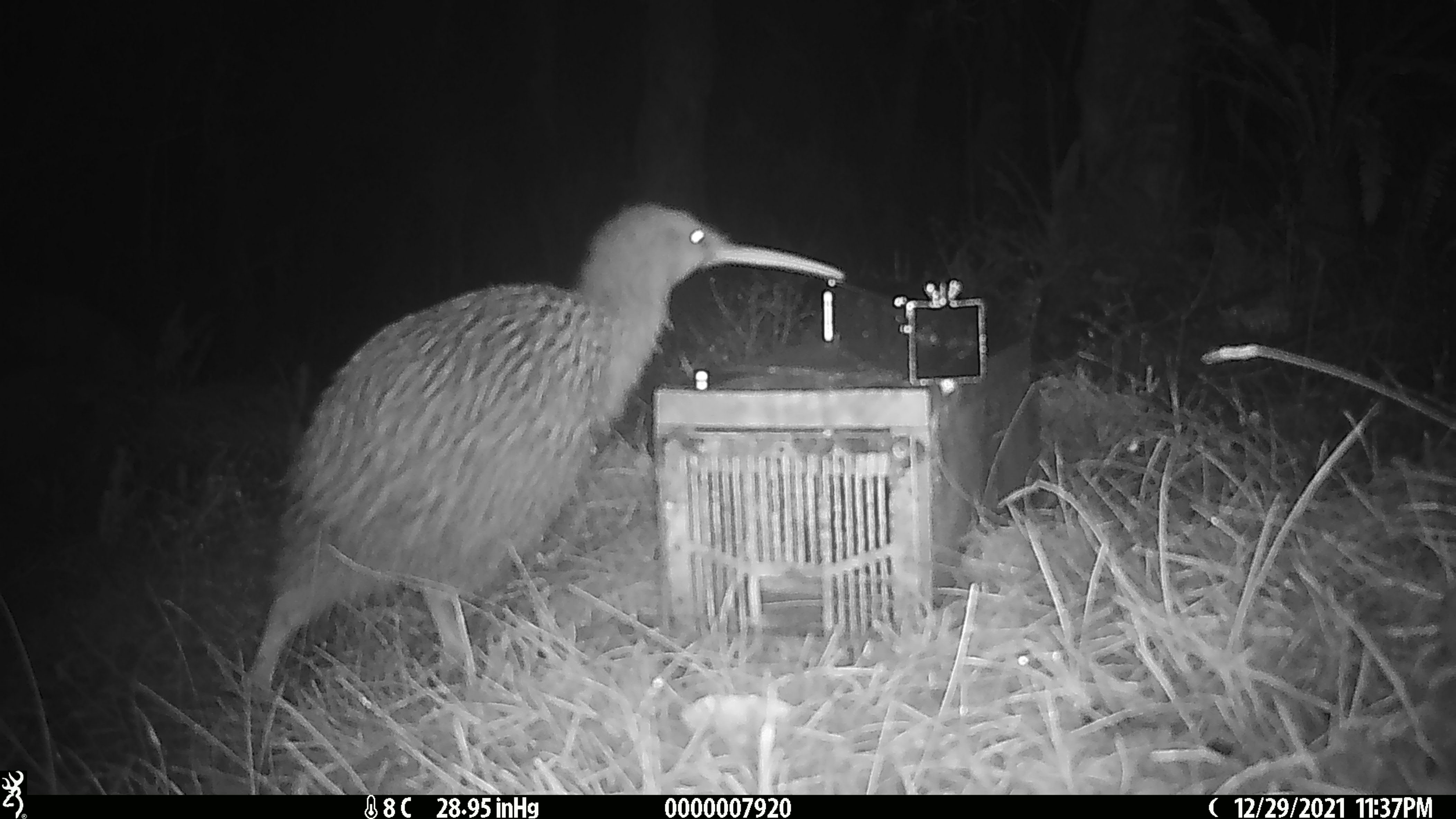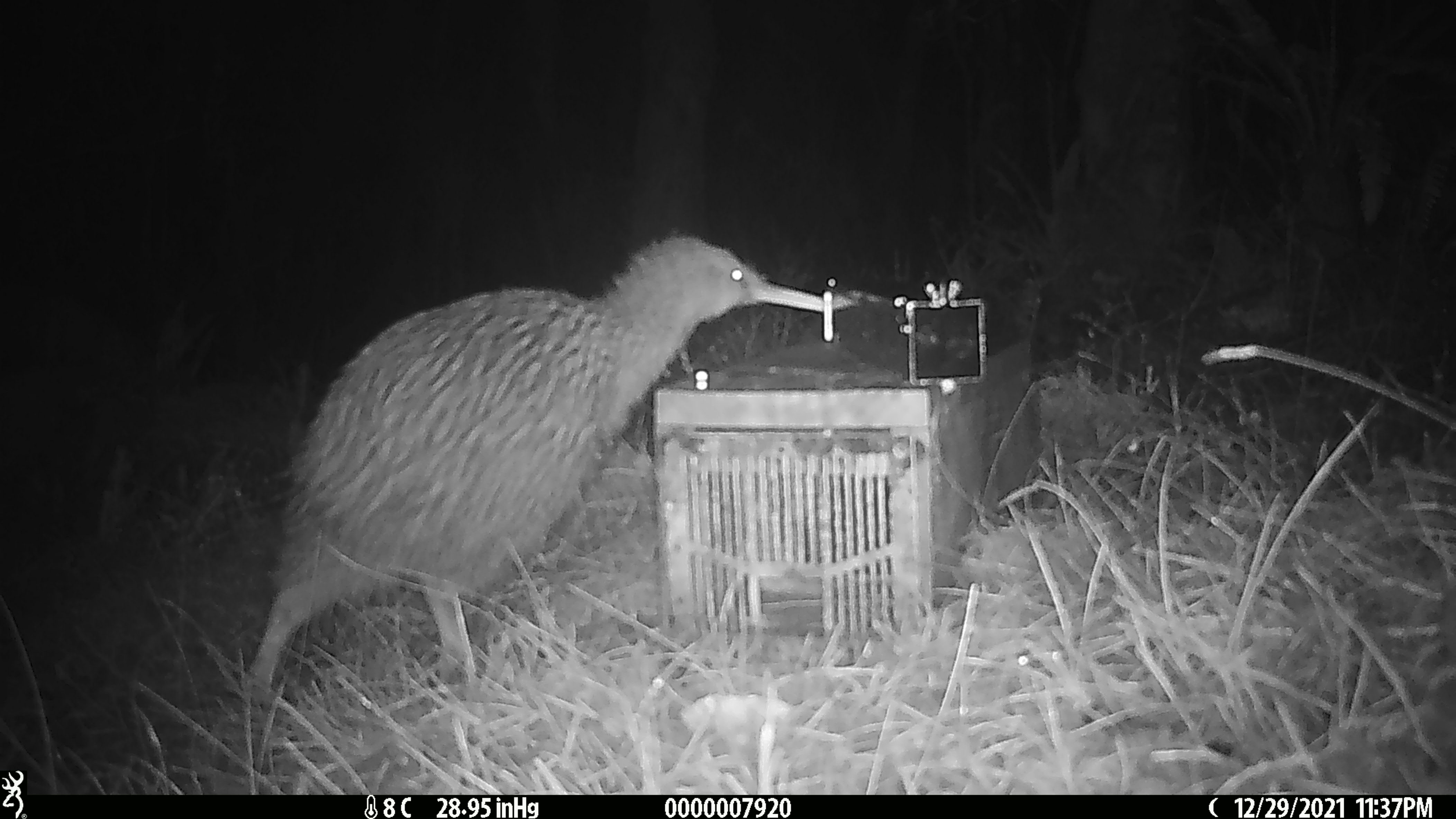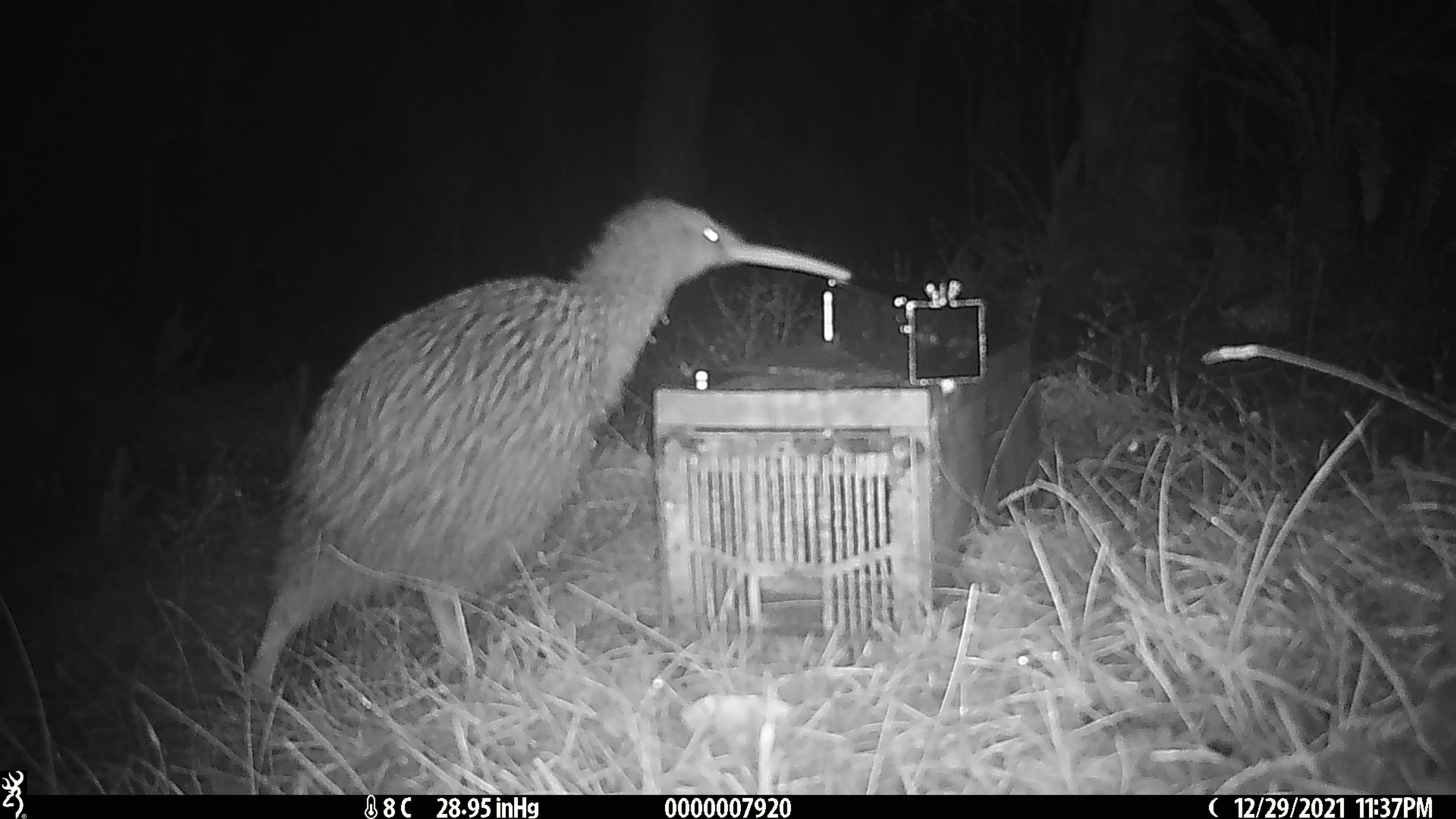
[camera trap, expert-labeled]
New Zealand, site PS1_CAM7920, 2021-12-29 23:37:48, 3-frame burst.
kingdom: Animalia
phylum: Chordata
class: Aves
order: Apterygiformes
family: Apterygidae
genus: Apteryx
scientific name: Apteryx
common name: kiwi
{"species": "kiwi (Apteryx)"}